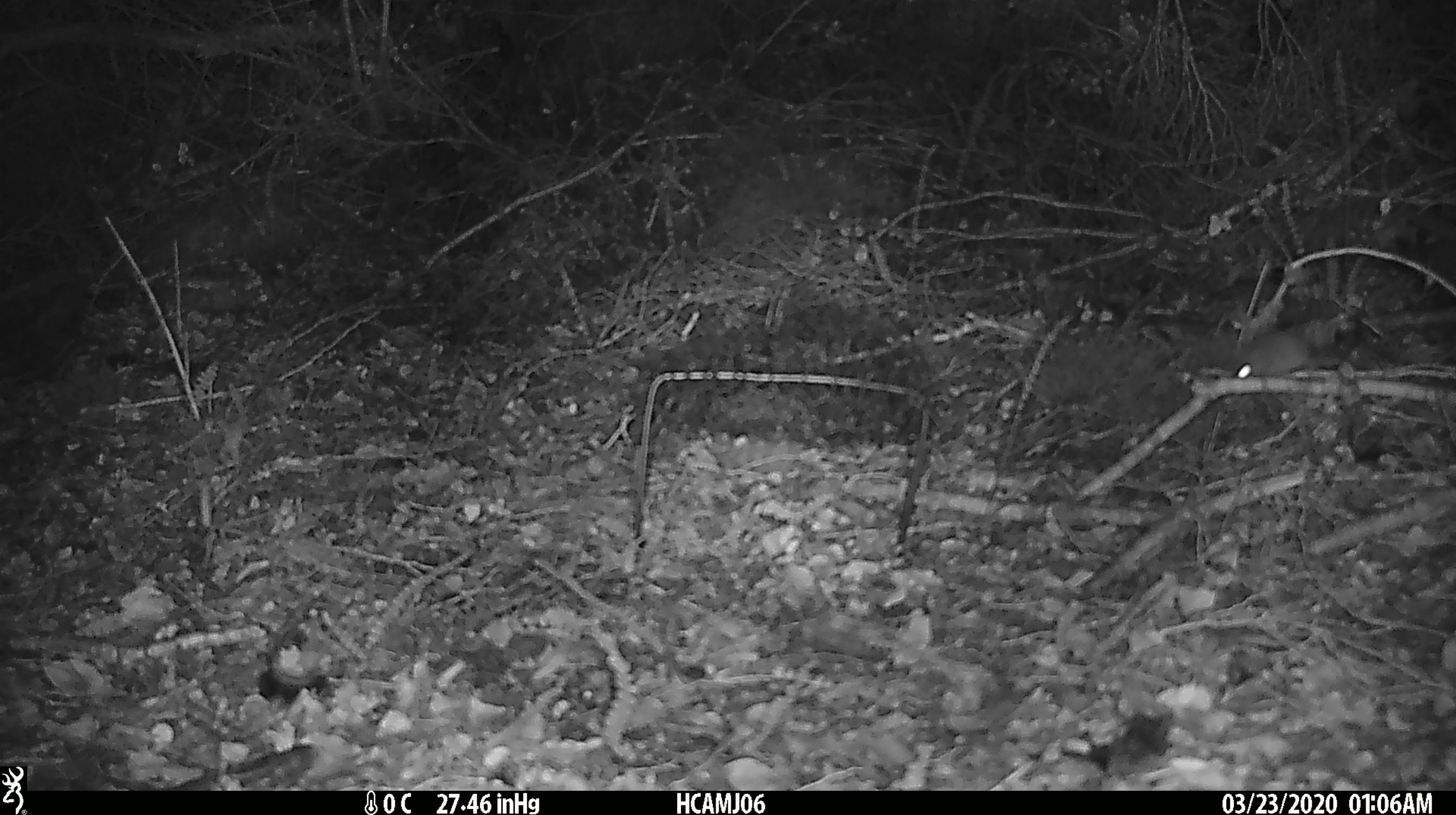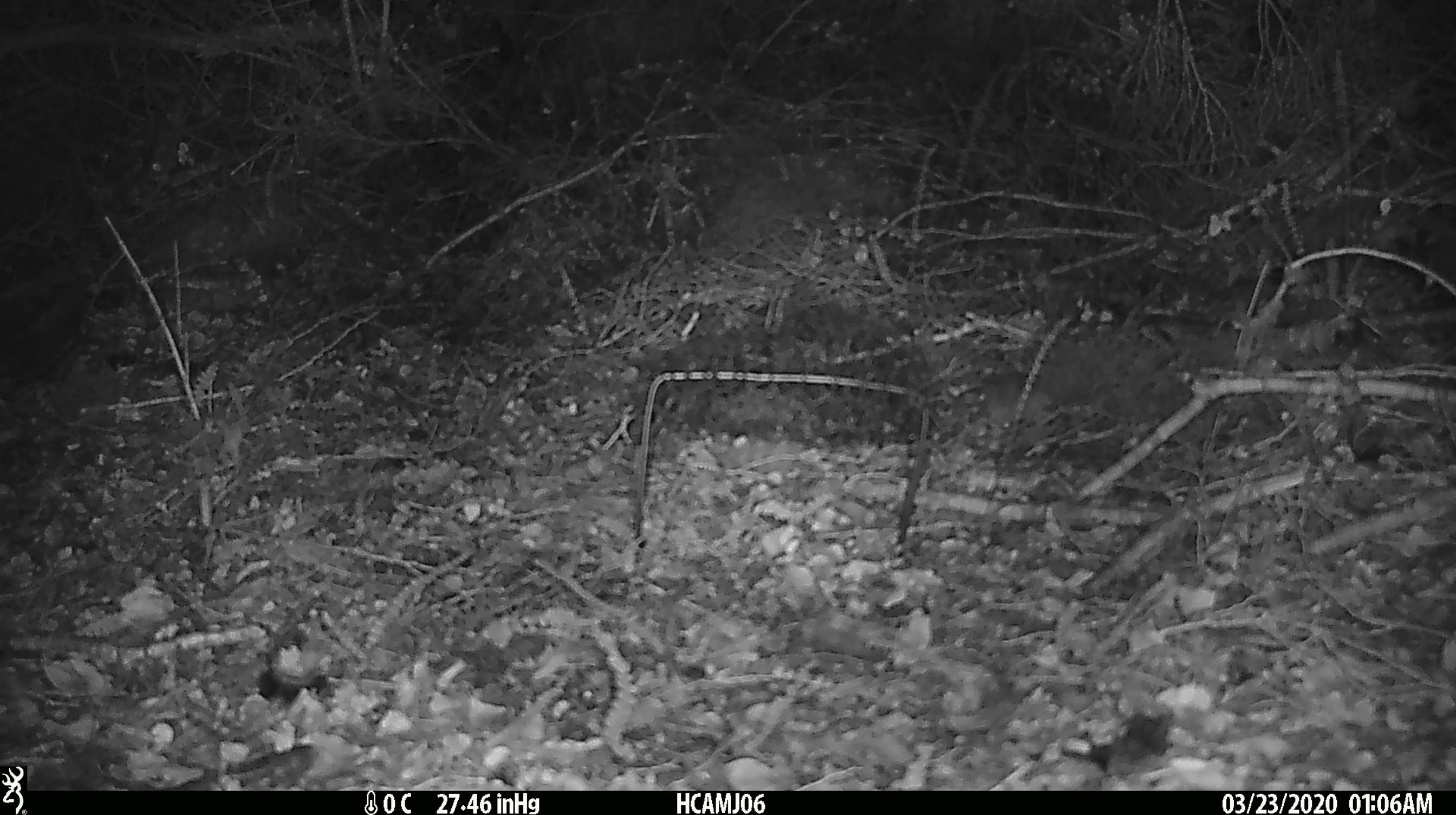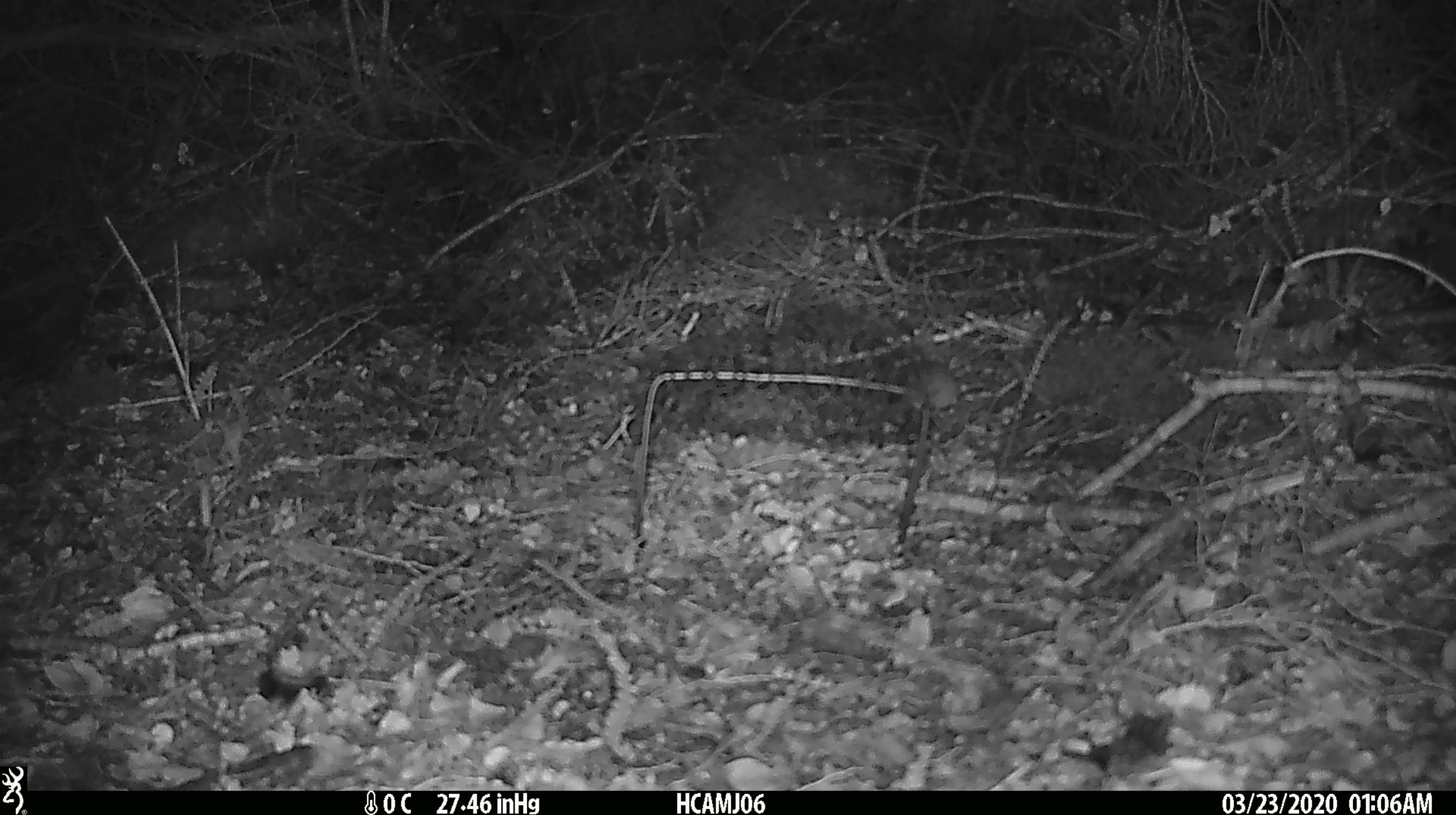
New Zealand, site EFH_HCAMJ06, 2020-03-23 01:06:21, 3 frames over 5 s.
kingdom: Animalia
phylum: Chordata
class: Mammalia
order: Rodentia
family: Muridae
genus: Mus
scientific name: Mus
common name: mouse